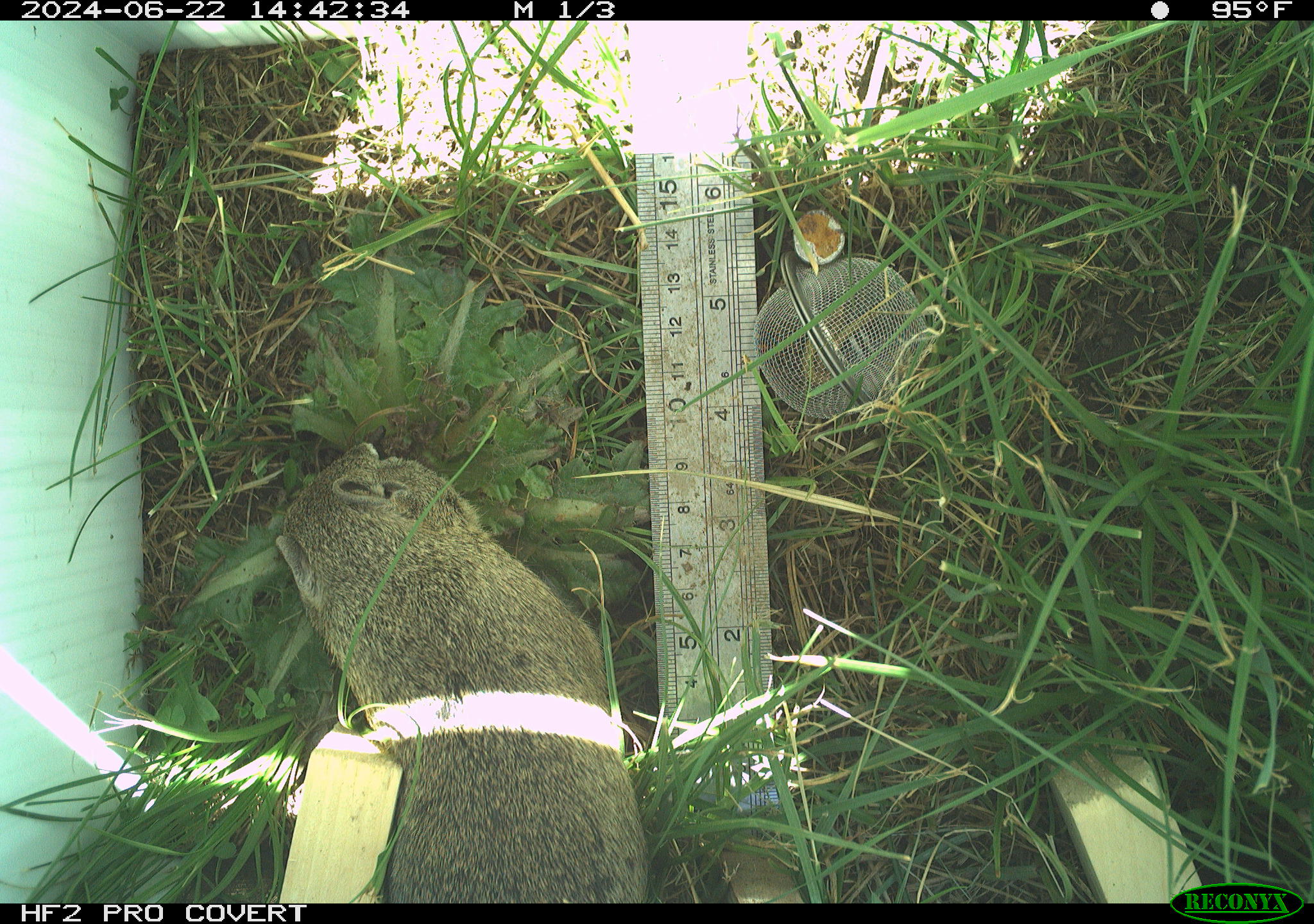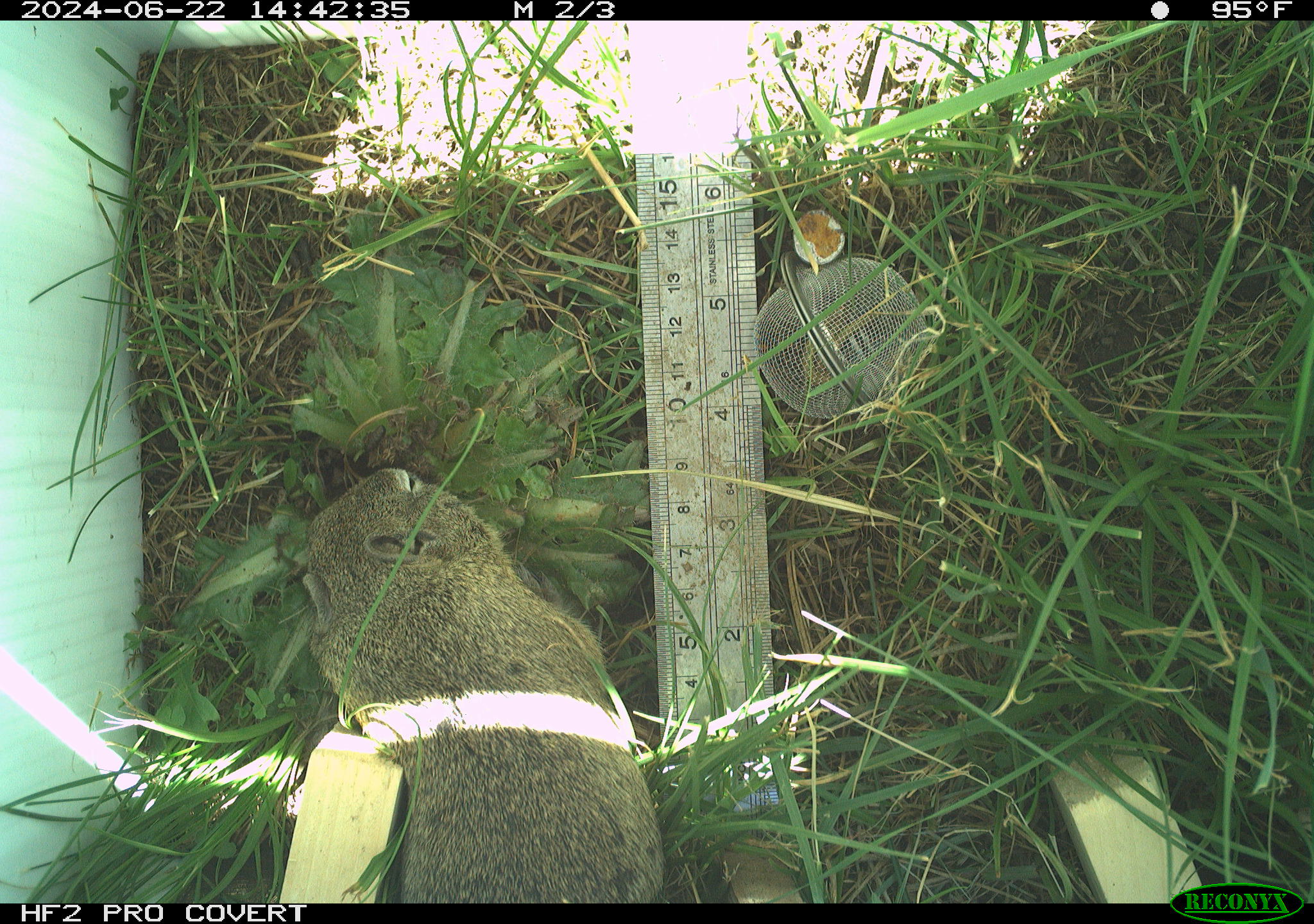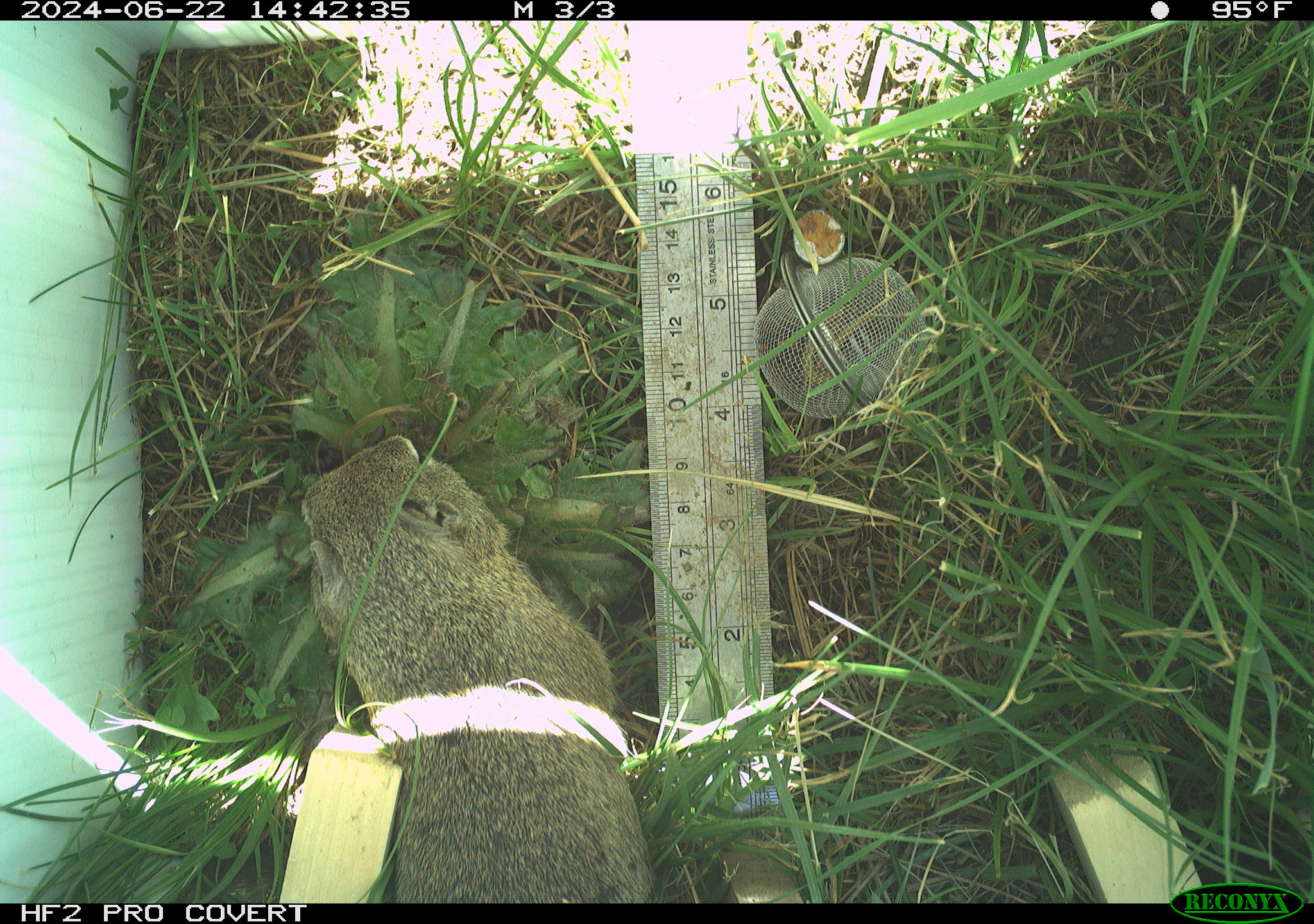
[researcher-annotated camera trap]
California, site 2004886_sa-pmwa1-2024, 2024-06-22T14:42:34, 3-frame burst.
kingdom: Animalia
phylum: Chordata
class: Mammalia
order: Rodentia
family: Sciuridae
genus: Urocitellus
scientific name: Urocitellus beldingi beldingi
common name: belding's ground squirrel